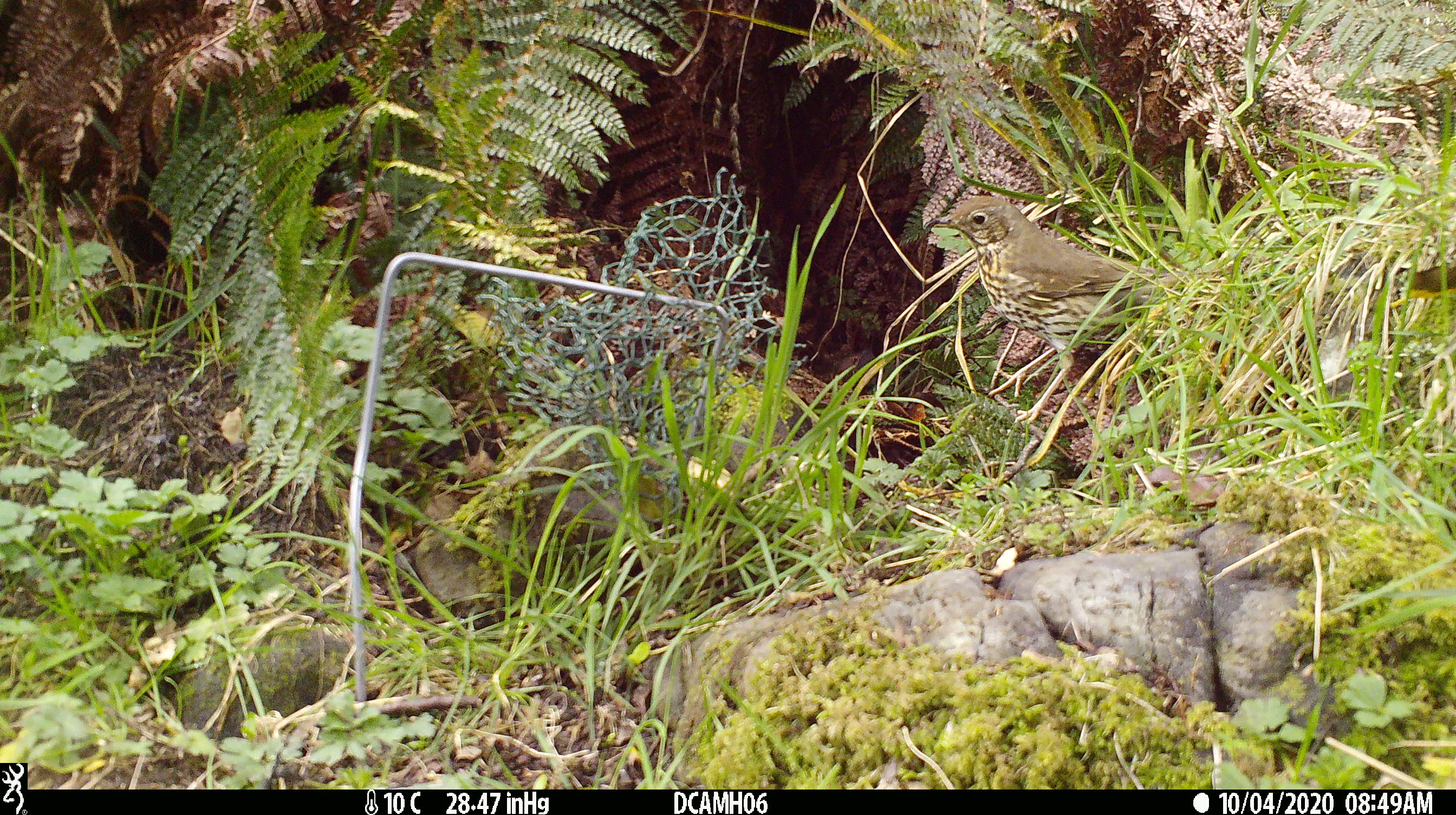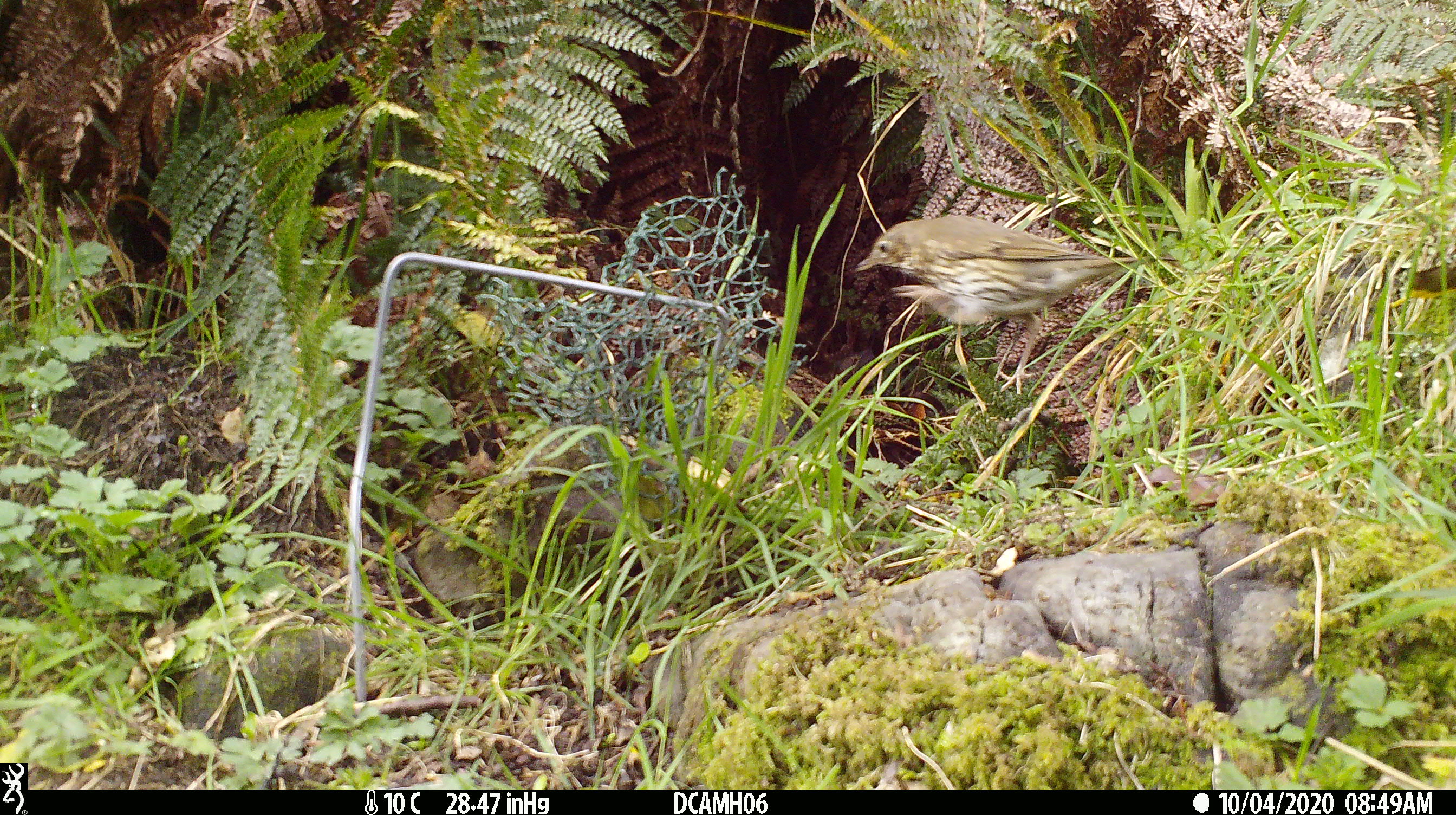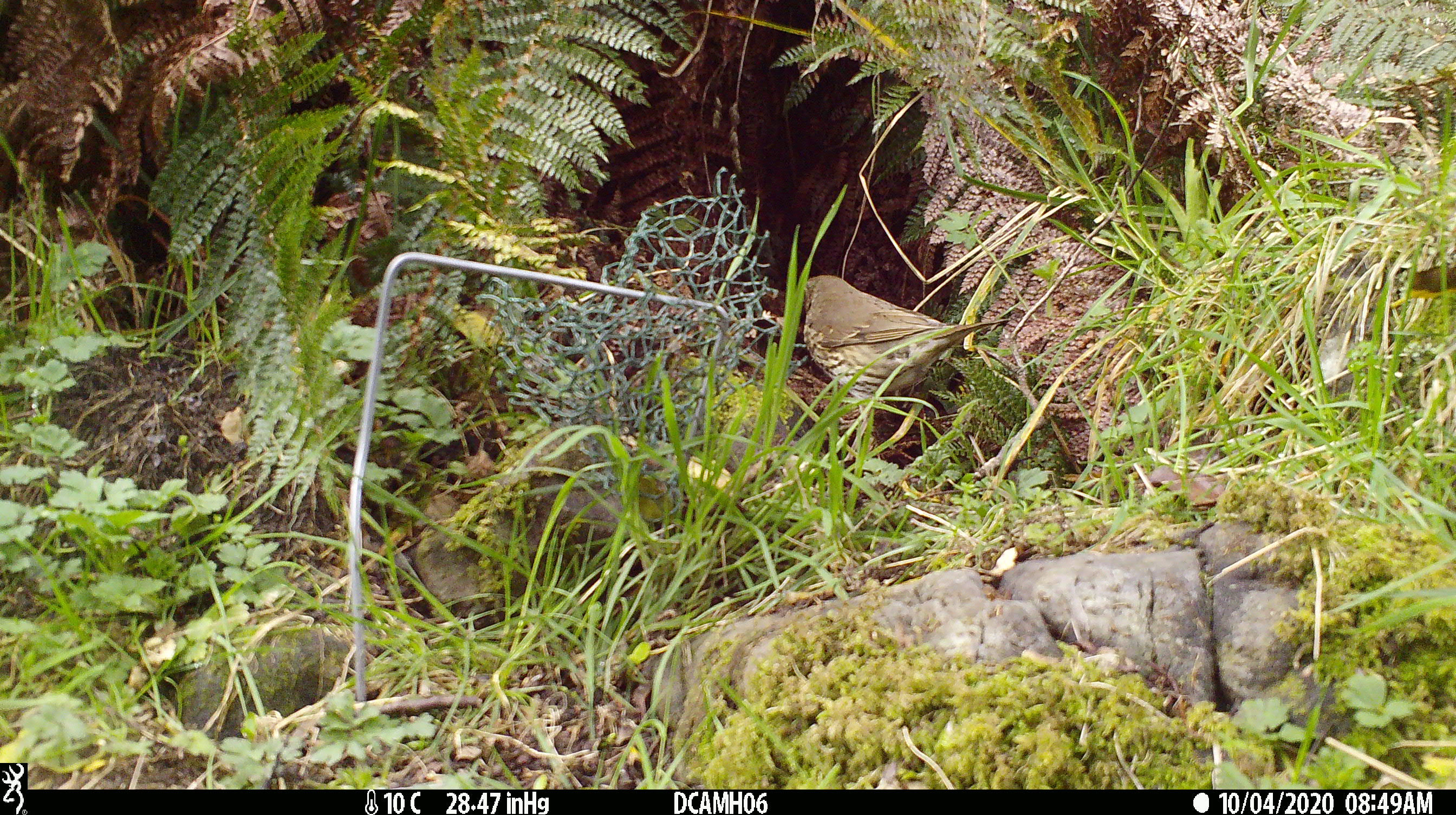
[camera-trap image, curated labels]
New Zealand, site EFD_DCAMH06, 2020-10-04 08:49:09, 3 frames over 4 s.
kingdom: Animalia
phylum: Chordata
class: Aves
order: Passeriformes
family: Turdidae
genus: Turdus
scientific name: Turdus philomelos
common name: song thrush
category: thrush